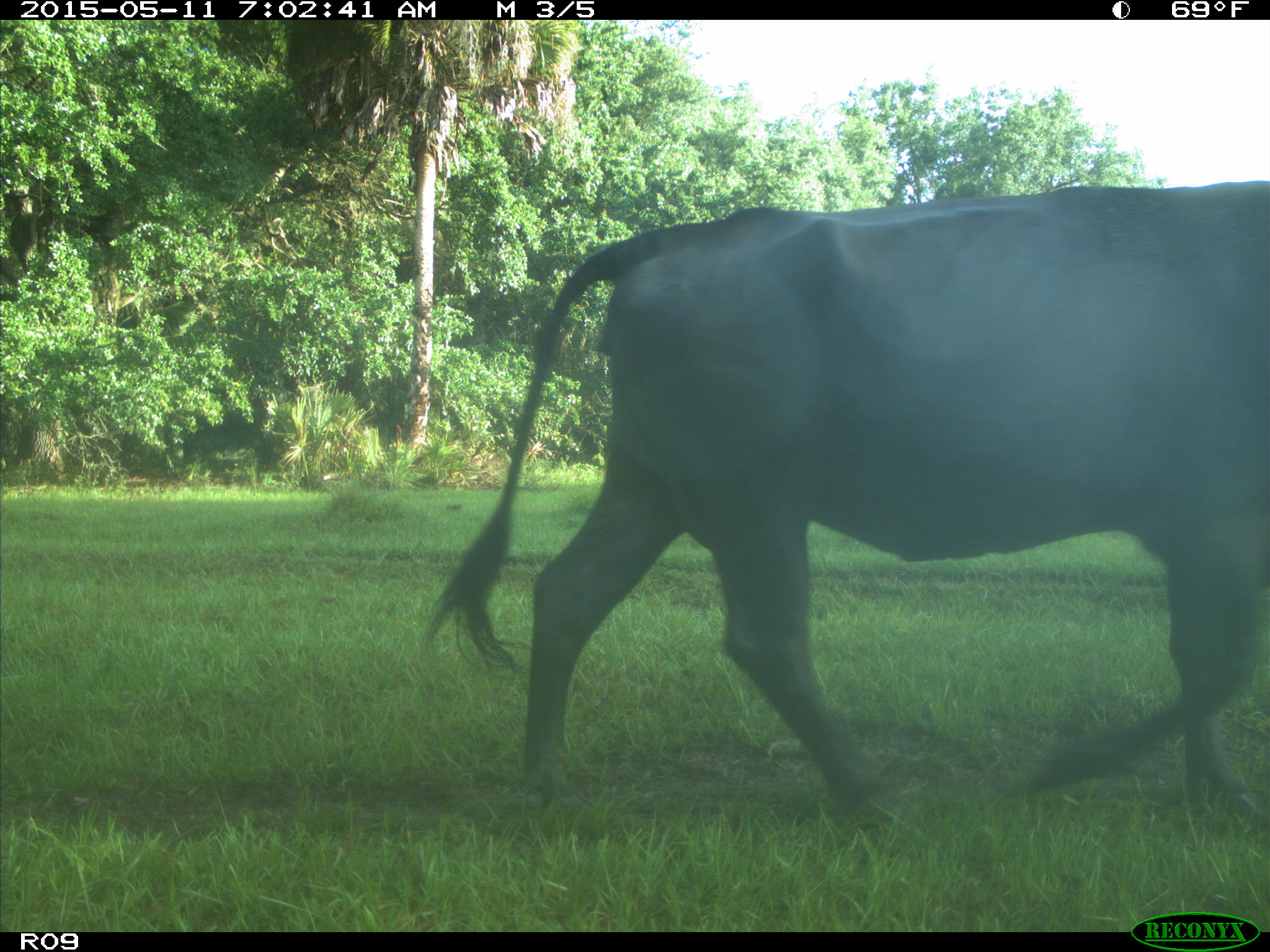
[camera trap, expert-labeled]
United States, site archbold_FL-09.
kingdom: Animalia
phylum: Chordata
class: Mammalia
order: Artiodactyla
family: Bovidae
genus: Bos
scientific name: Bos taurus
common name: domestic cow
Bos taurus (domestic cow).